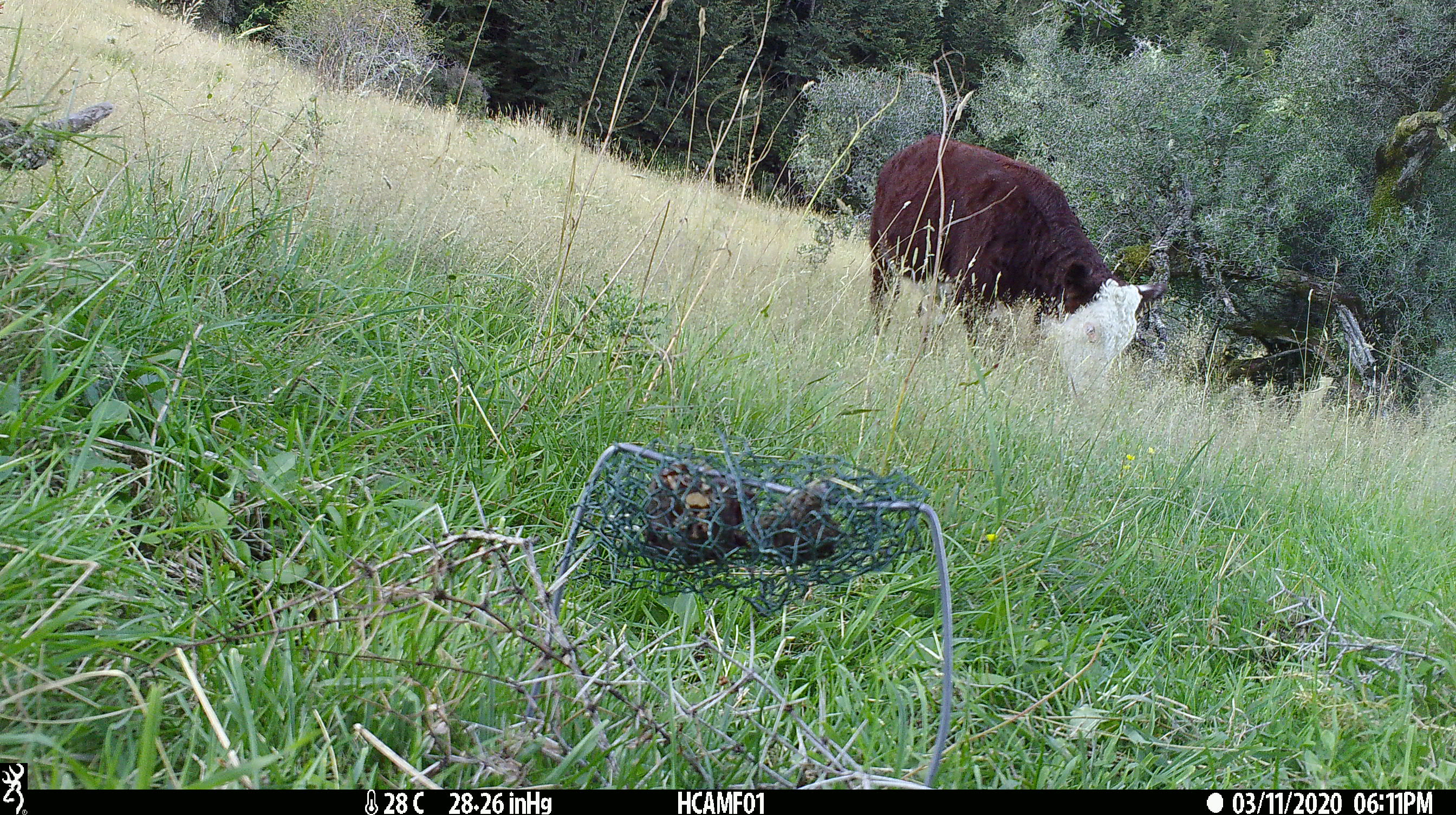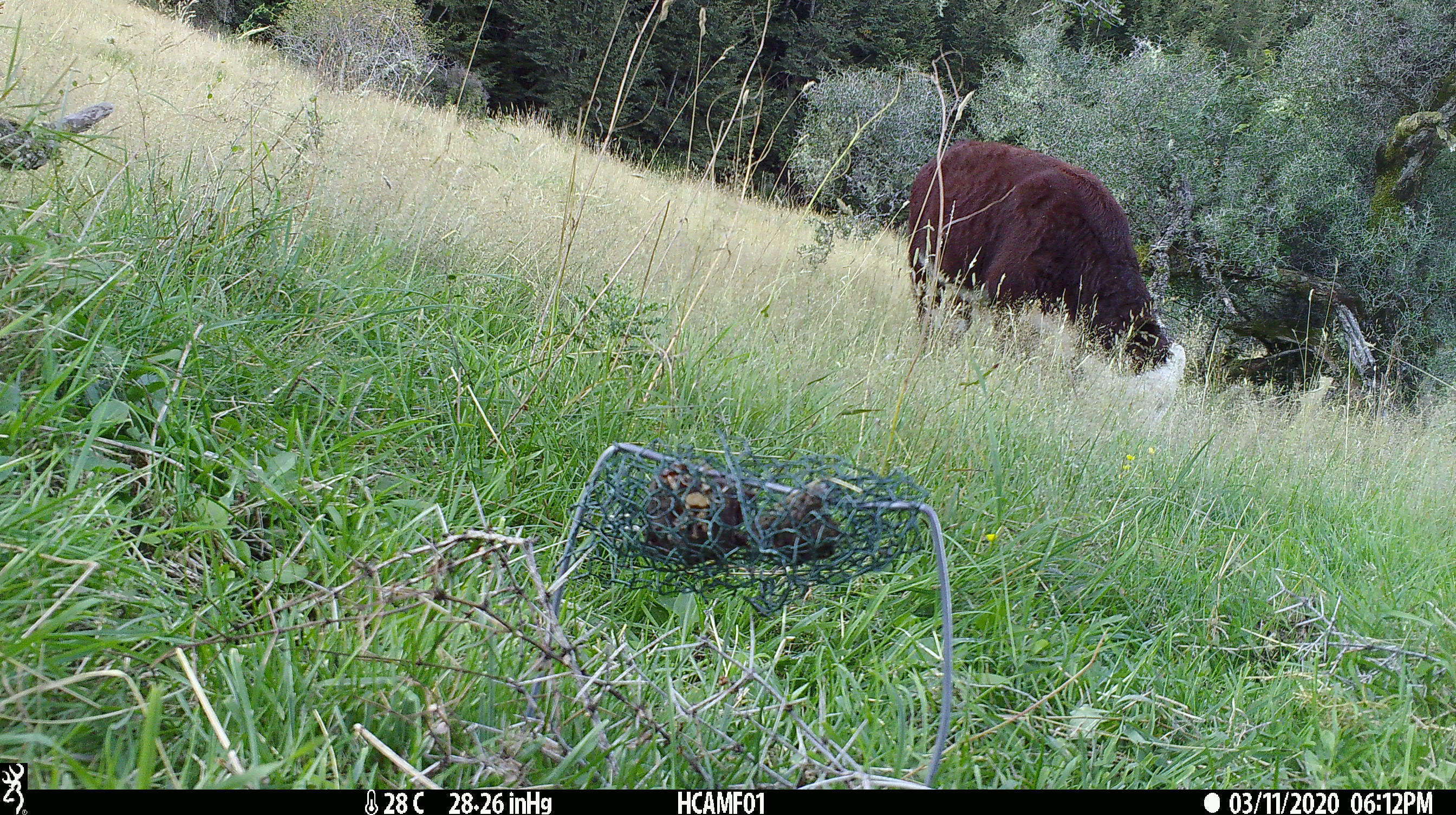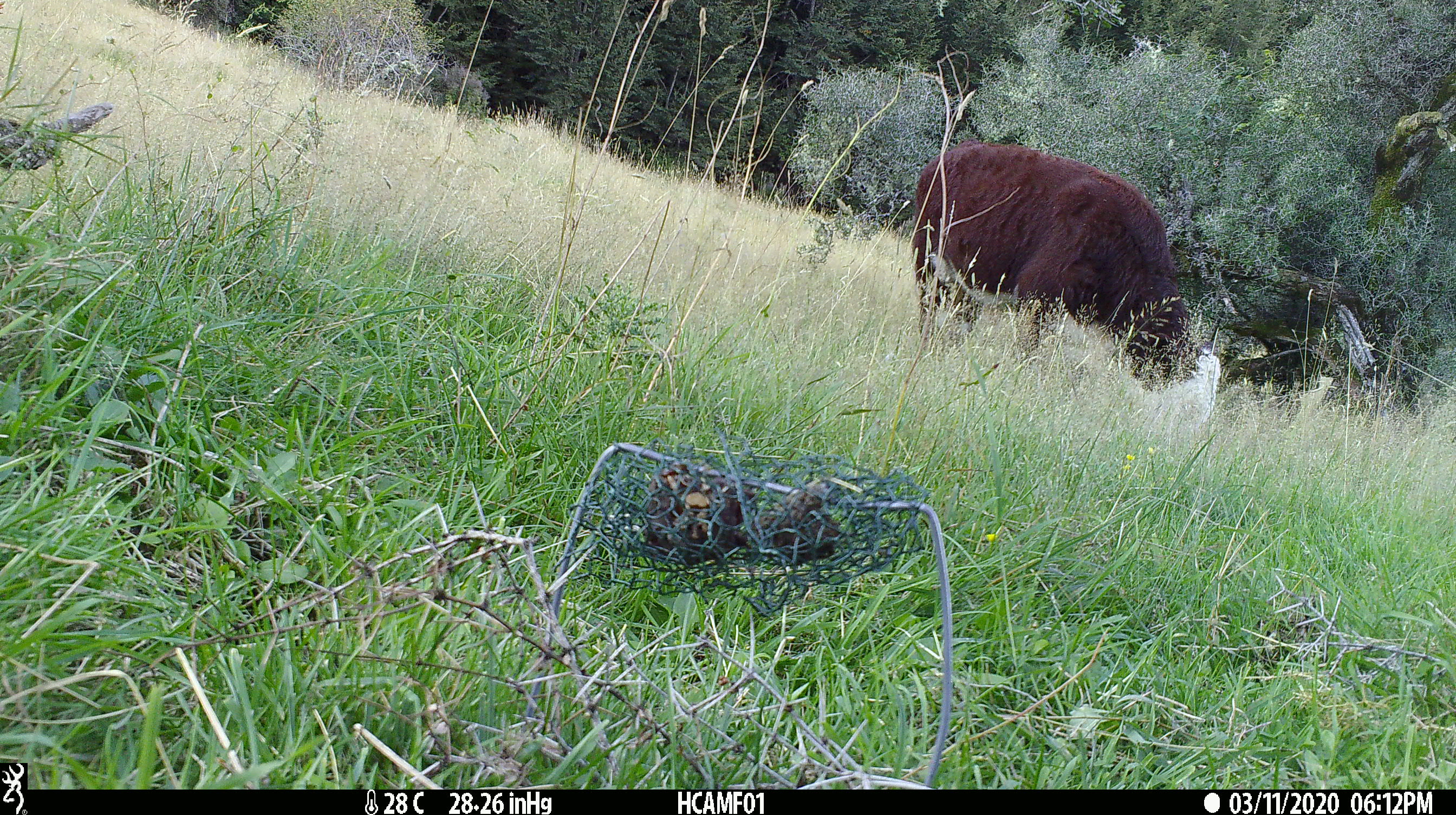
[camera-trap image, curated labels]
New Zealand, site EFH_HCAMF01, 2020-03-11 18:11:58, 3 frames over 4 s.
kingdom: Animalia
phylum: Chordata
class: Mammalia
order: Artiodactyla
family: Bovidae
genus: Bos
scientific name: Bos taurus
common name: domestic cow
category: cow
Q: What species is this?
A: Cow (domestic cow) (Bos taurus).